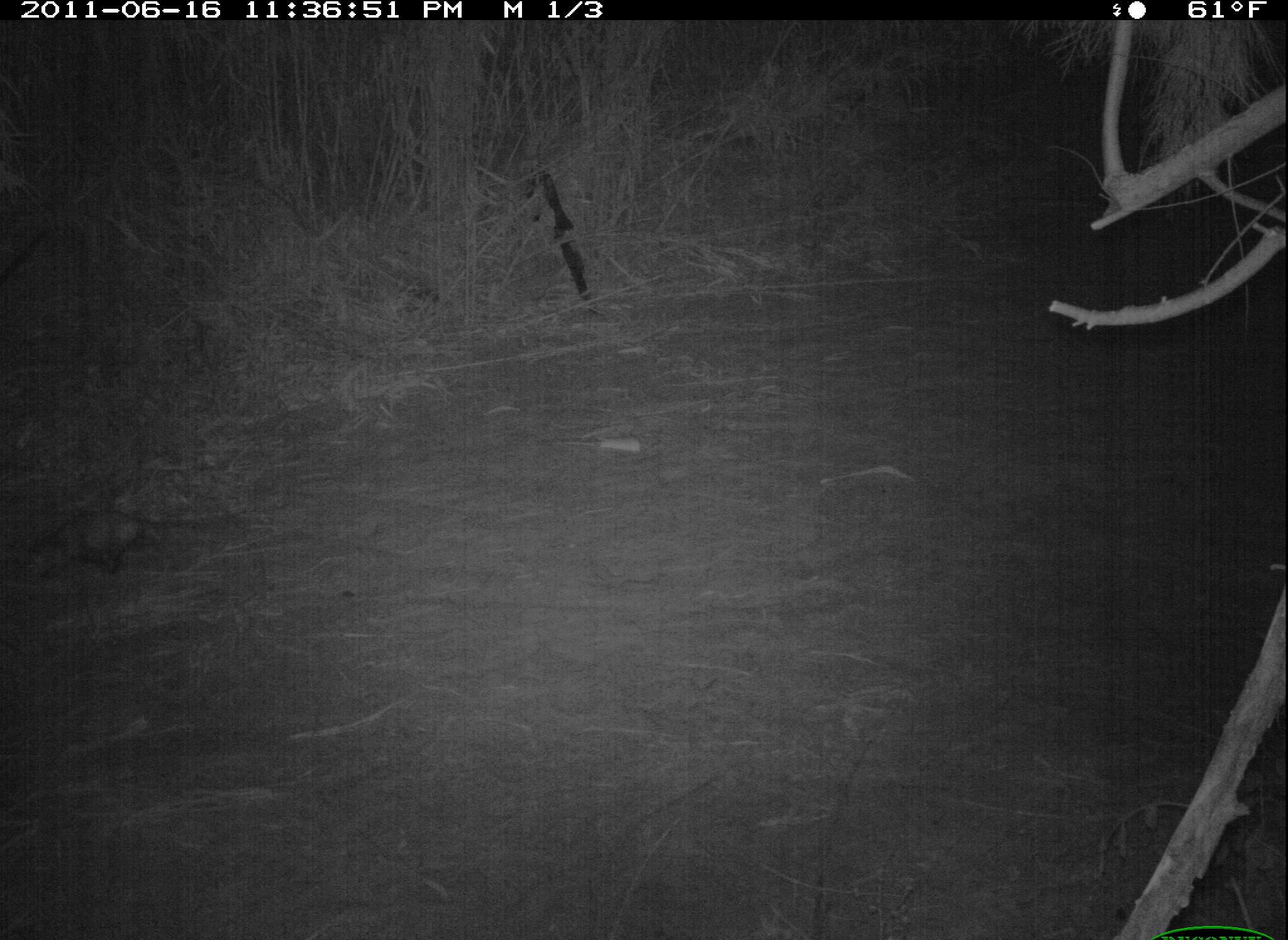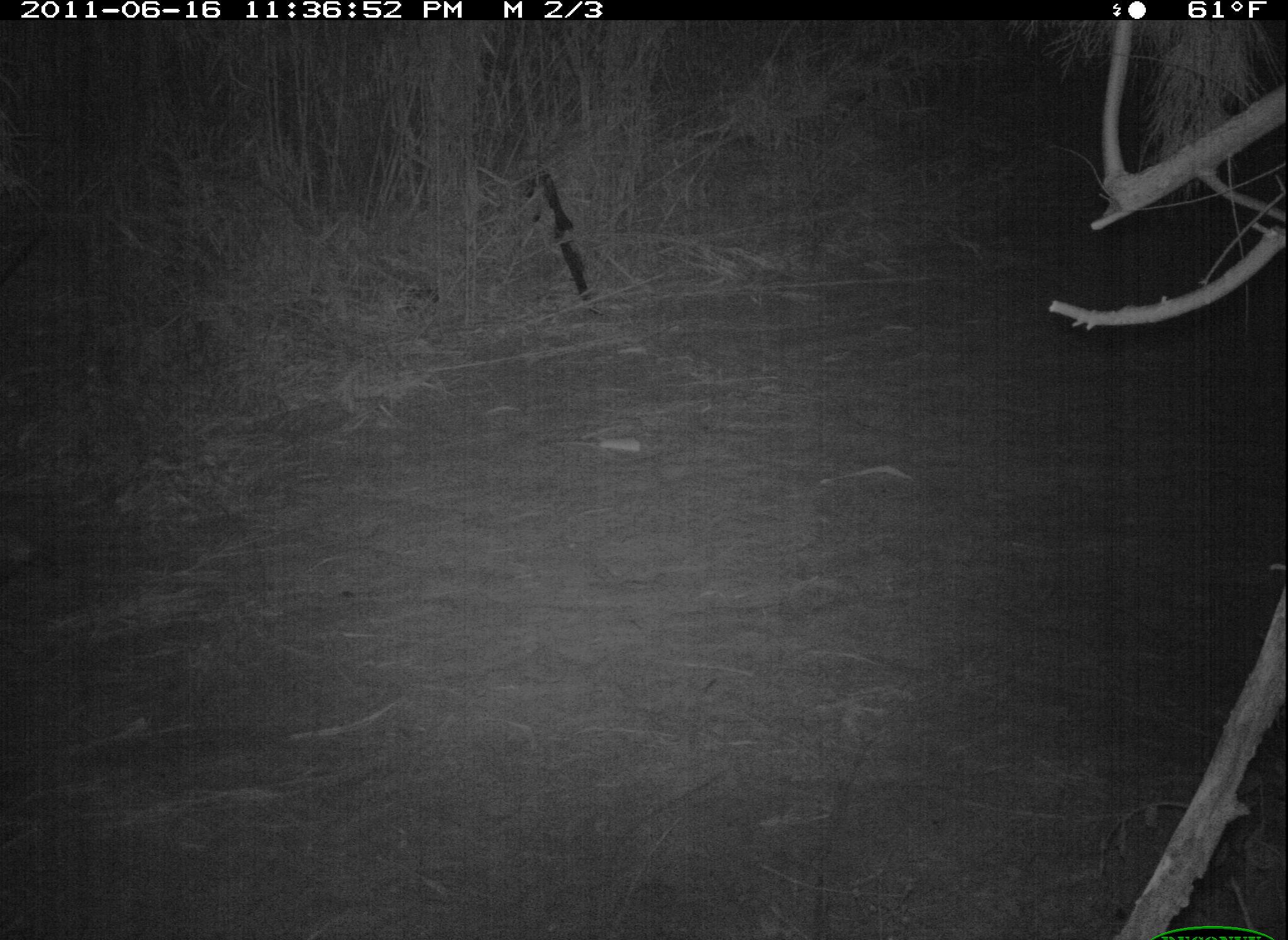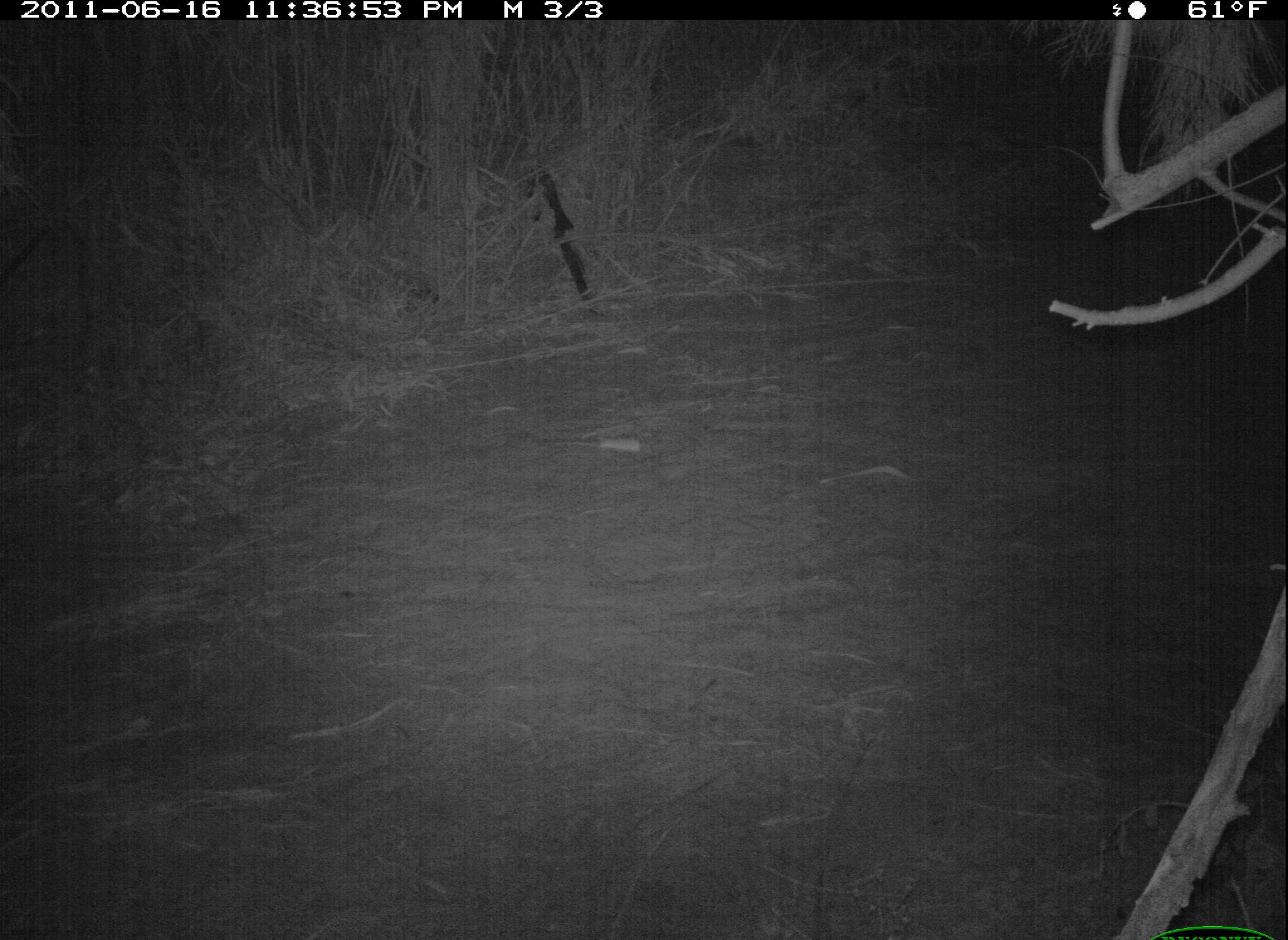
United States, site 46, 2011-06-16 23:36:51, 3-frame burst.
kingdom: Animalia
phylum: Chordata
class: Mammalia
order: Didelphimorphia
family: Didelphidae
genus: Didelphis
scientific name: Didelphis virginiana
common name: virginia opossum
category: opossum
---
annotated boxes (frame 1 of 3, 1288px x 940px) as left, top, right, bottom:
opossum: 14, 490, 211, 586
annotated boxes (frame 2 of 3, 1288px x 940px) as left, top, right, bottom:
opossum: 0, 489, 52, 610